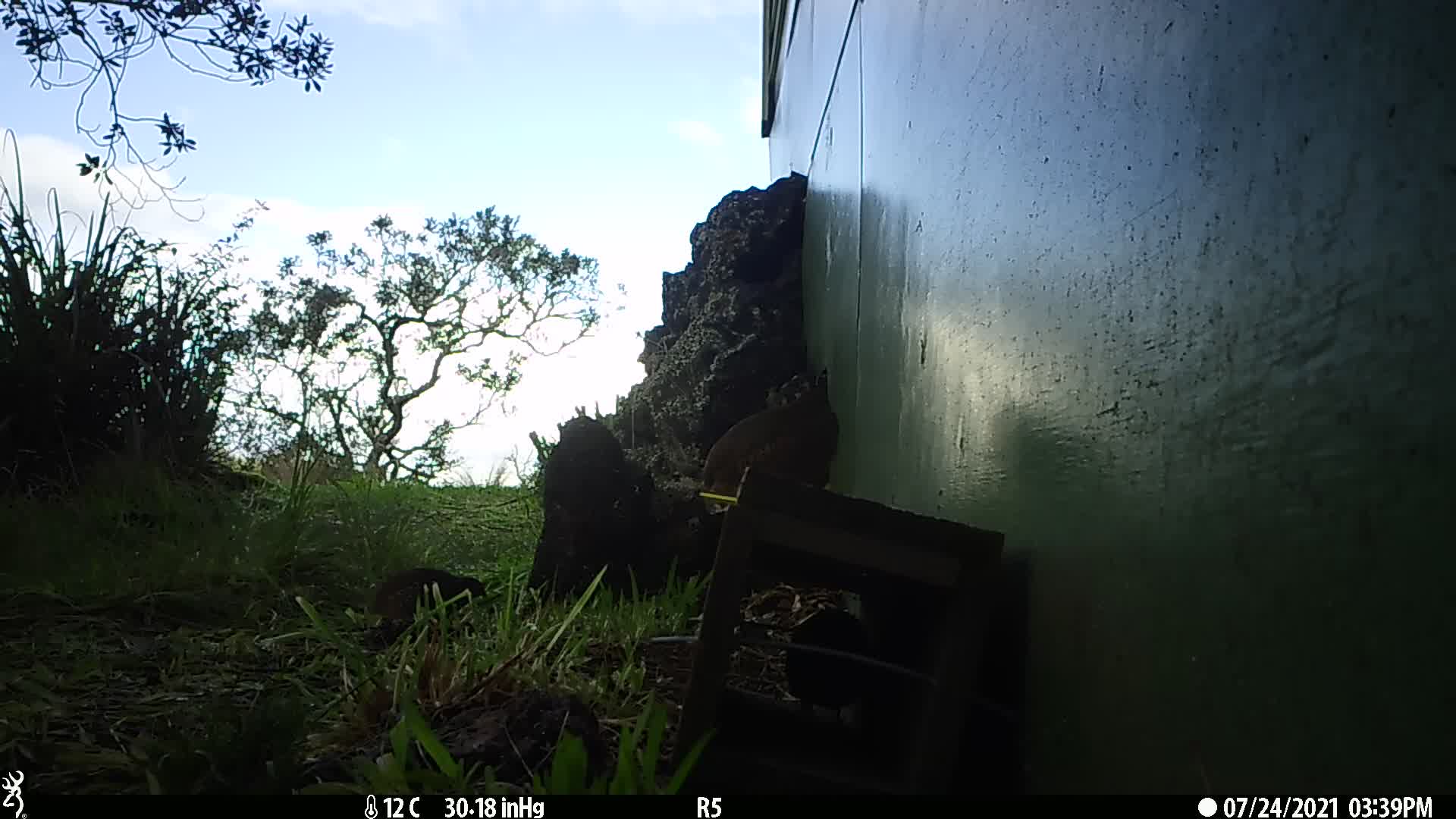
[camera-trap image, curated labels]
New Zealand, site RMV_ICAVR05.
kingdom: Animalia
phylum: Chordata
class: Aves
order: Galliformes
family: Phasianidae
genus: Synoicus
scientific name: Synoicus ypsilophorus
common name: brown quail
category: quail brown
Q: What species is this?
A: Quail brown (brown quail) (Synoicus ypsilophorus).